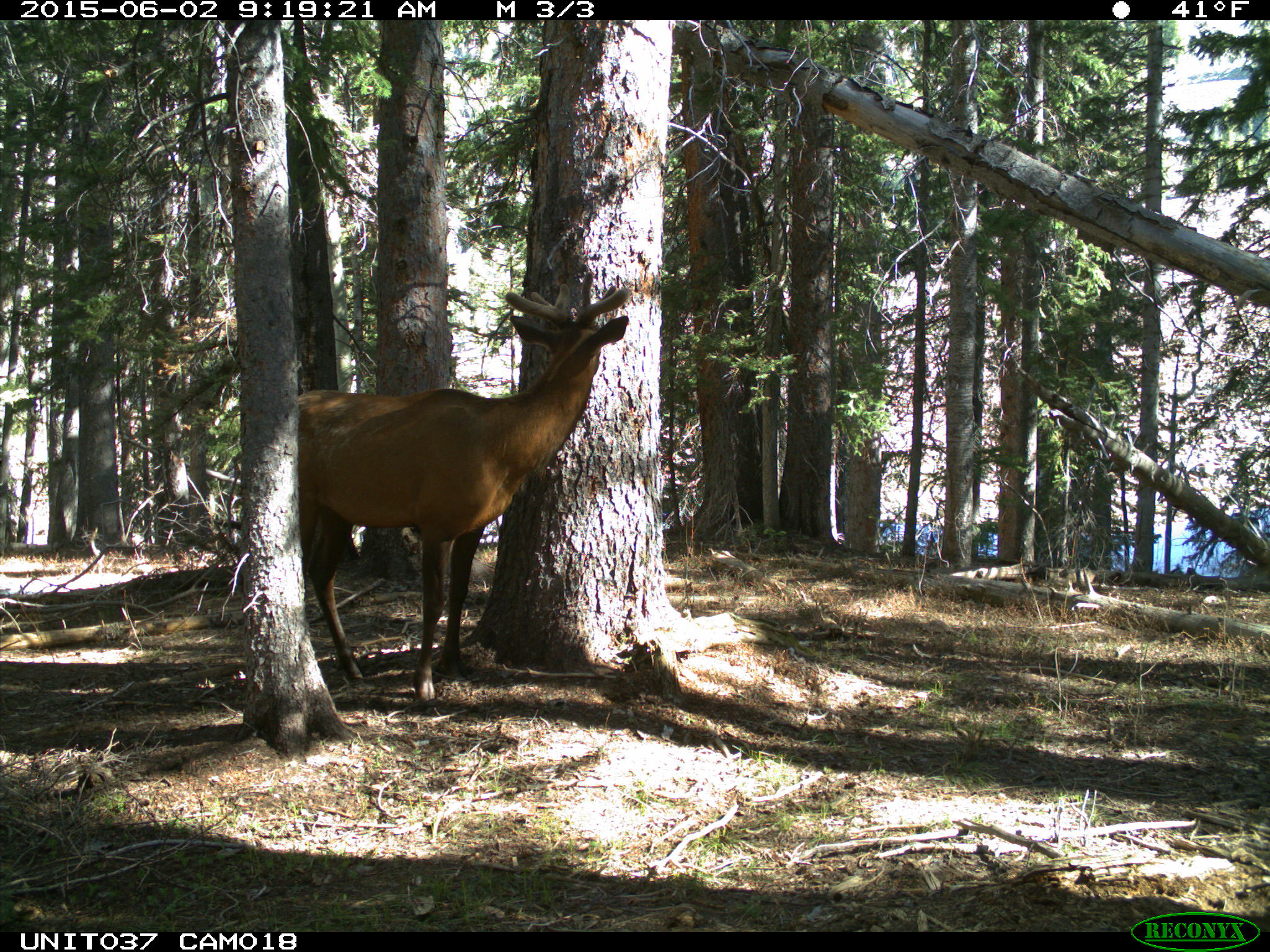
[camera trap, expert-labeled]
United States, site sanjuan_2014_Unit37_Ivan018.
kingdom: Animalia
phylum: Chordata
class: Mammalia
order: Artiodactyla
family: Cervidae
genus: Cervus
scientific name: Cervus elaphus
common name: red deer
Cervus elaphus (red deer).